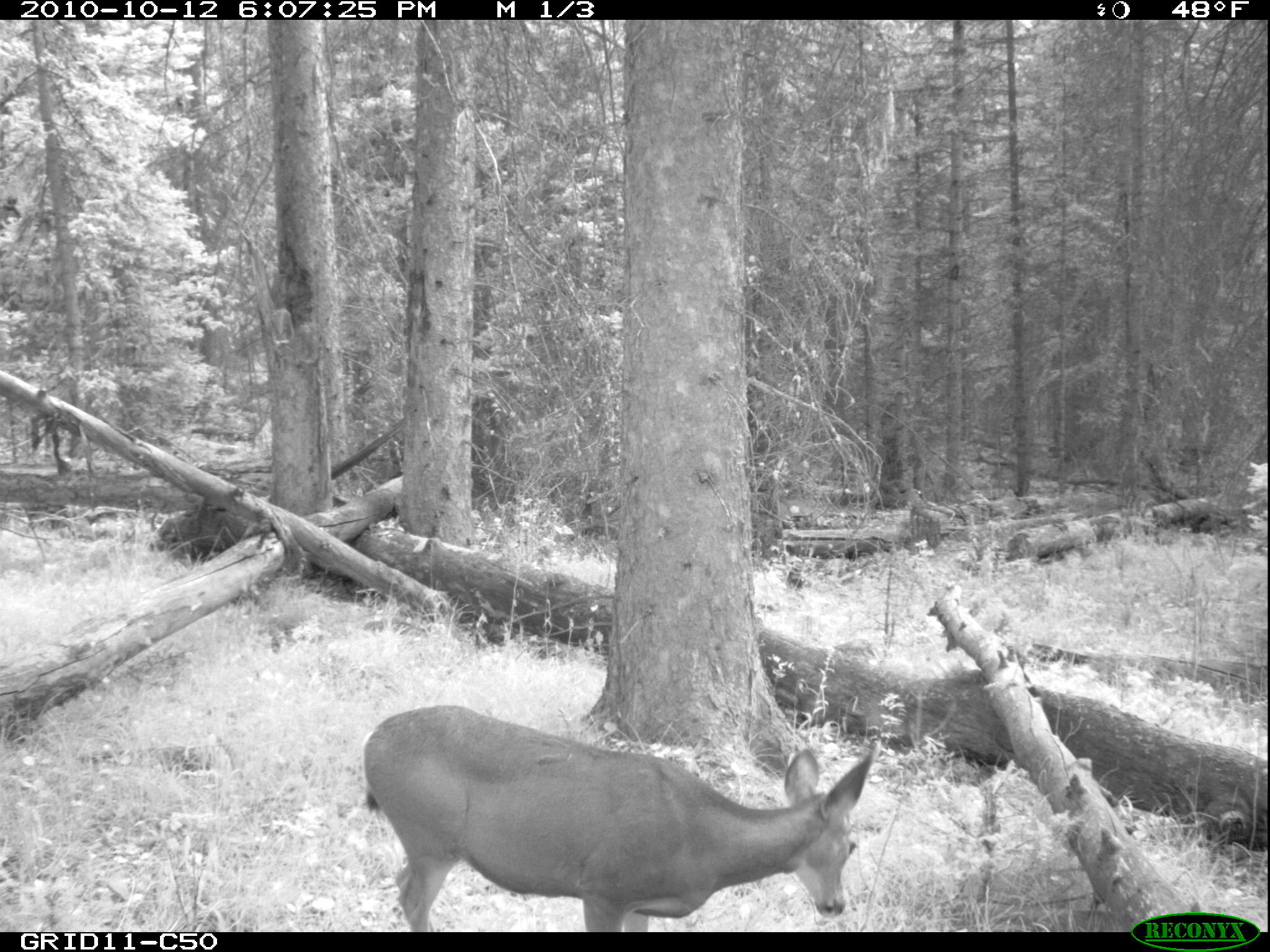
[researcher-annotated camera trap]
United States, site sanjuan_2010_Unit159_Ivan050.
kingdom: Animalia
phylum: Chordata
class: Mammalia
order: Artiodactyla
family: Cervidae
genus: Odocoileus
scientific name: Odocoileus hemionus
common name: mule deer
Odocoileus hemionus (mule deer).